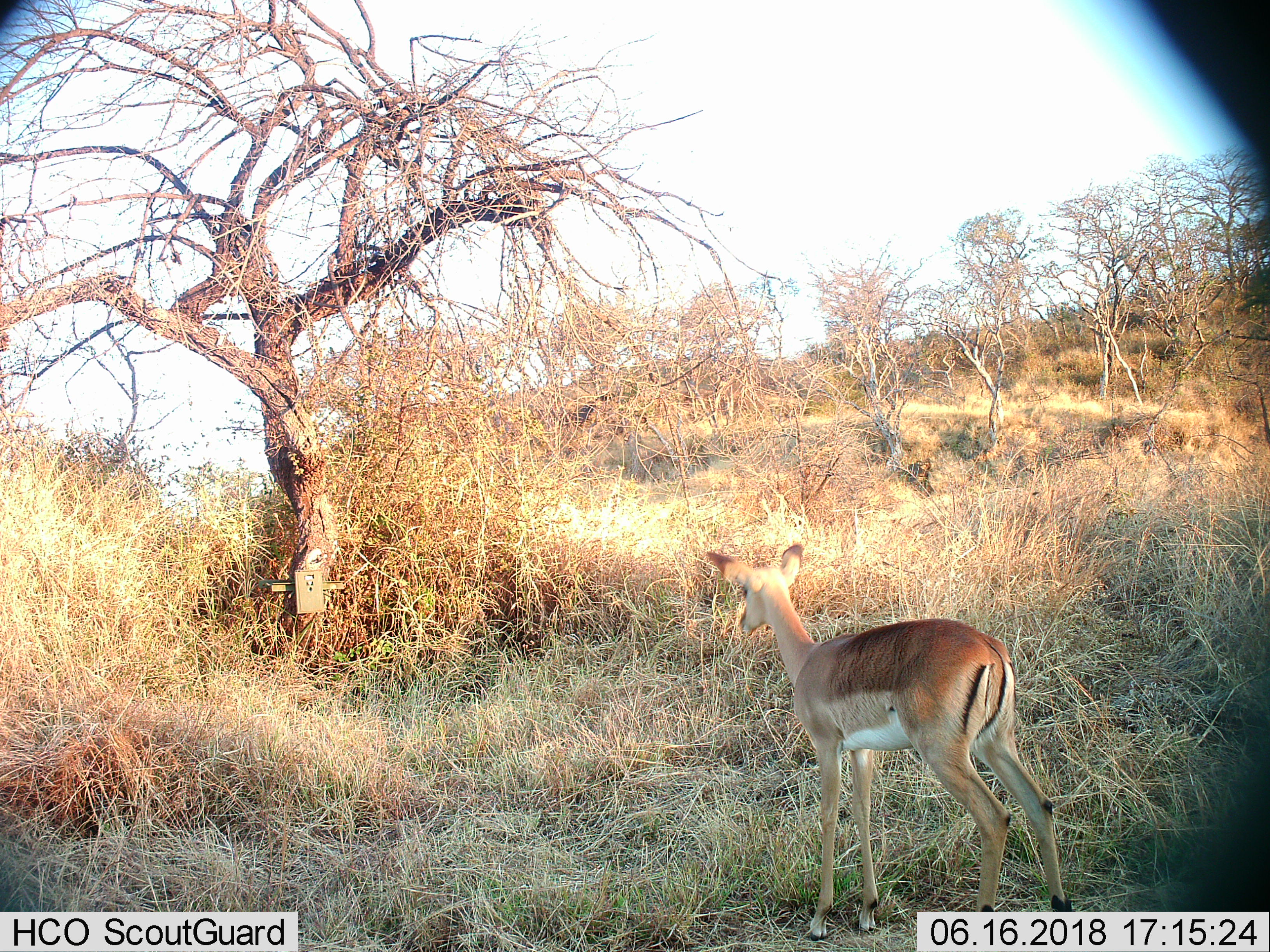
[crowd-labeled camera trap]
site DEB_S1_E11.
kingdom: Animalia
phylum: Chordata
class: Mammalia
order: Artiodactyla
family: Bovidae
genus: Aepyceros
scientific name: Aepyceros melampus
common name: impala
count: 1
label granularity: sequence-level